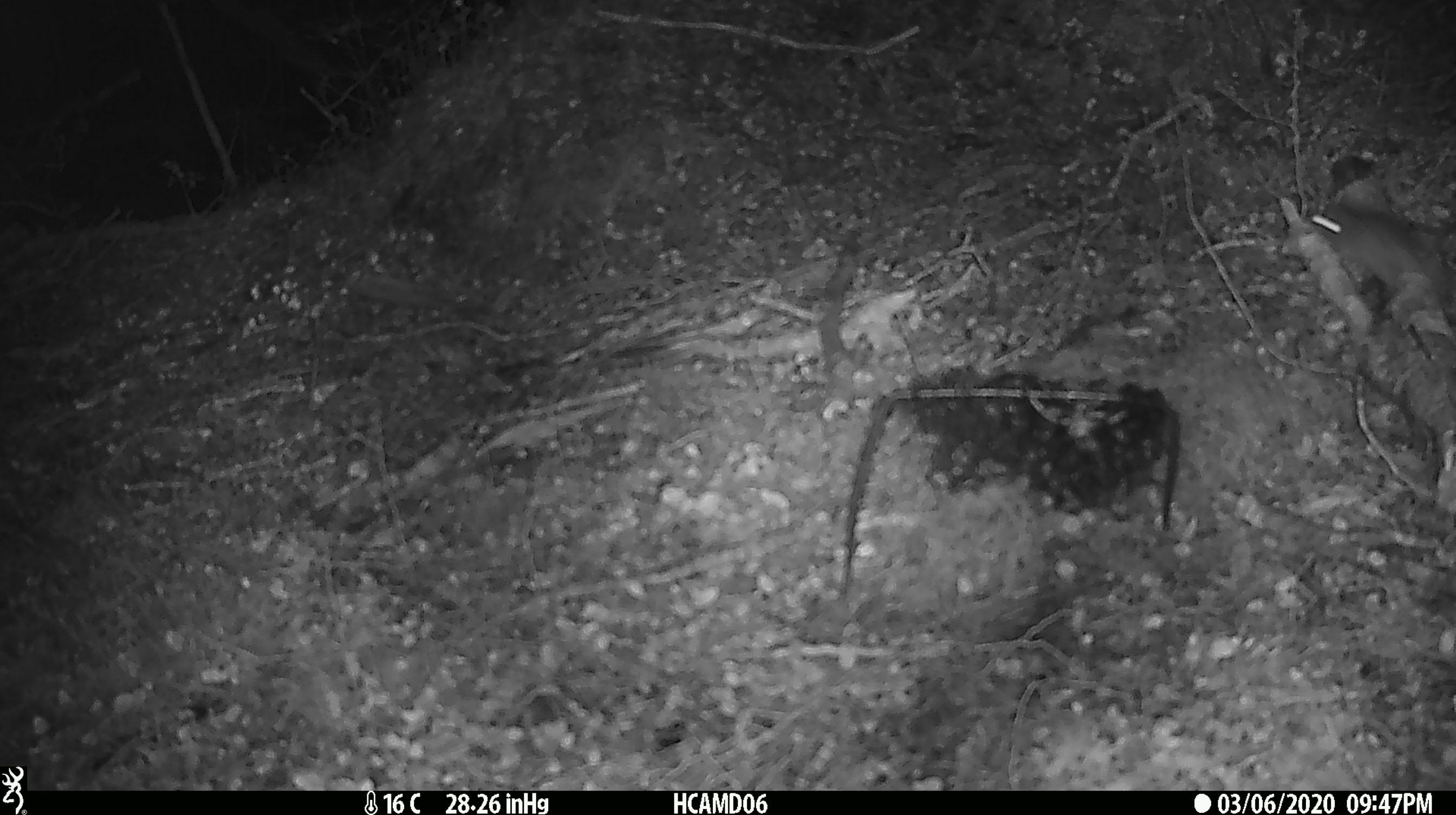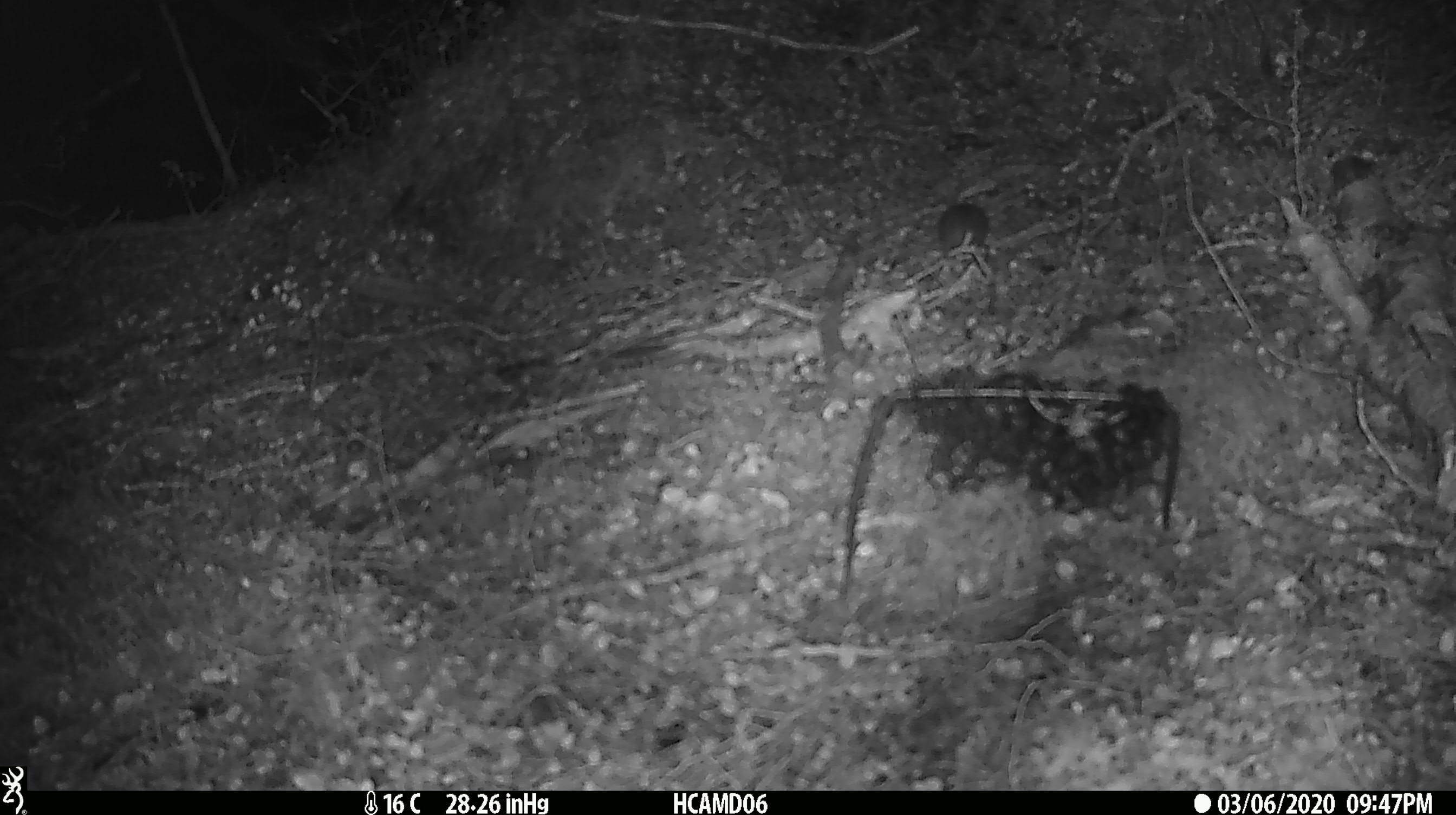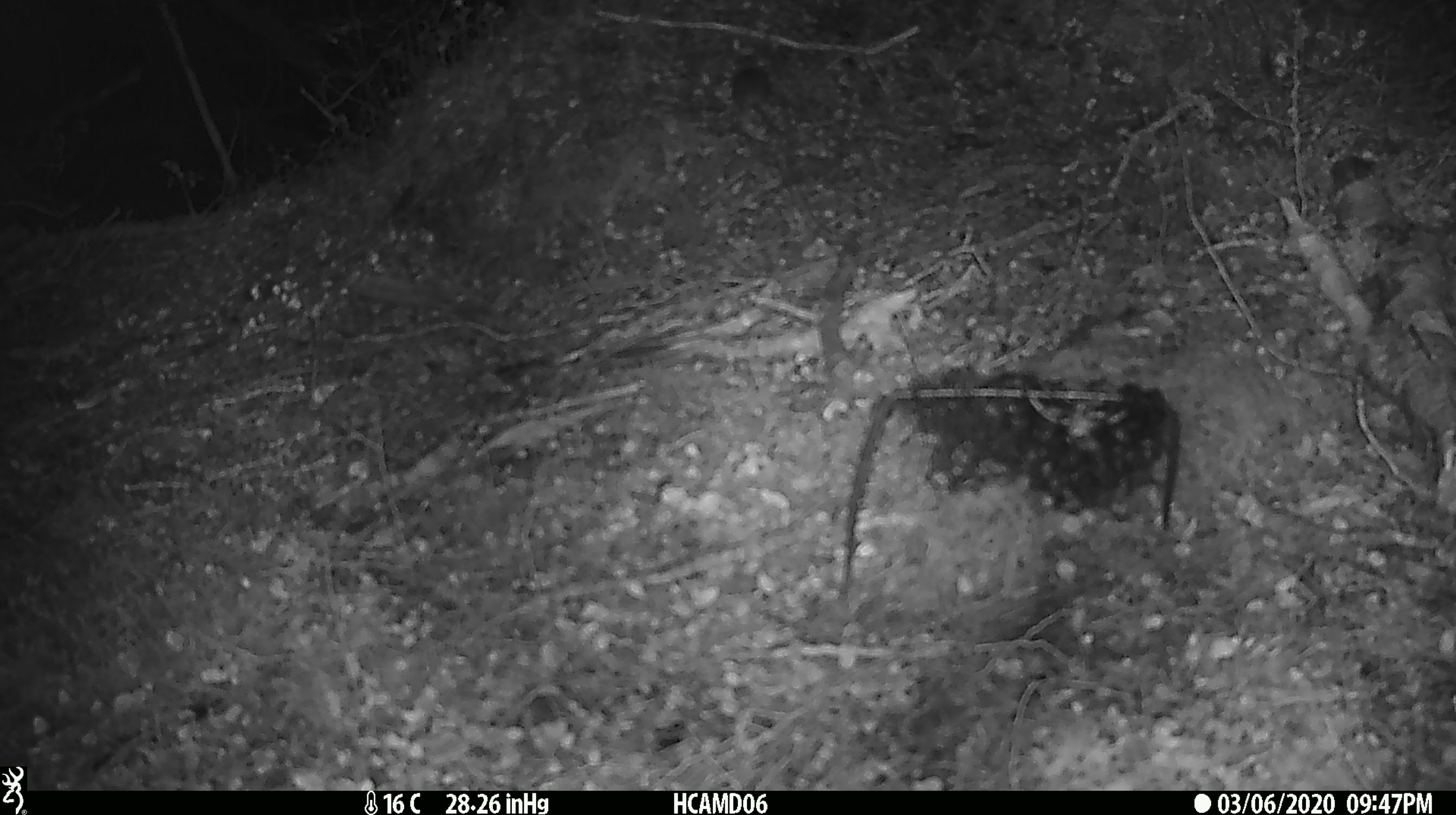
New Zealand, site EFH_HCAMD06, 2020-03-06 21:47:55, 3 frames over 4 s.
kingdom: Animalia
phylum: Chordata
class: Mammalia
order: Rodentia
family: Muridae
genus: Mus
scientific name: Mus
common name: mouse